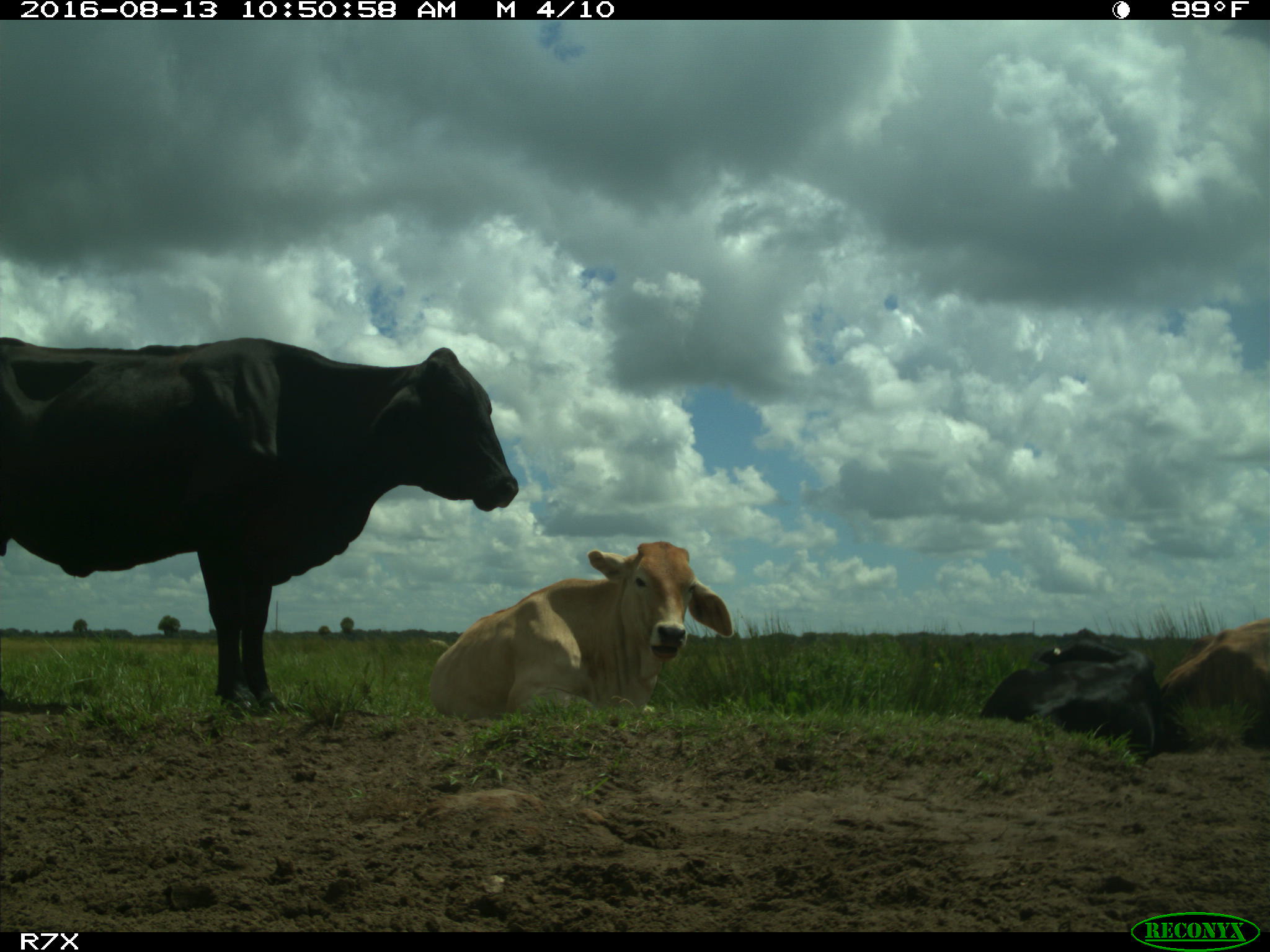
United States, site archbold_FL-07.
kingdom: Animalia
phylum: Chordata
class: Mammalia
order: Artiodactyla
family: Bovidae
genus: Bos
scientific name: Bos taurus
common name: domestic cow